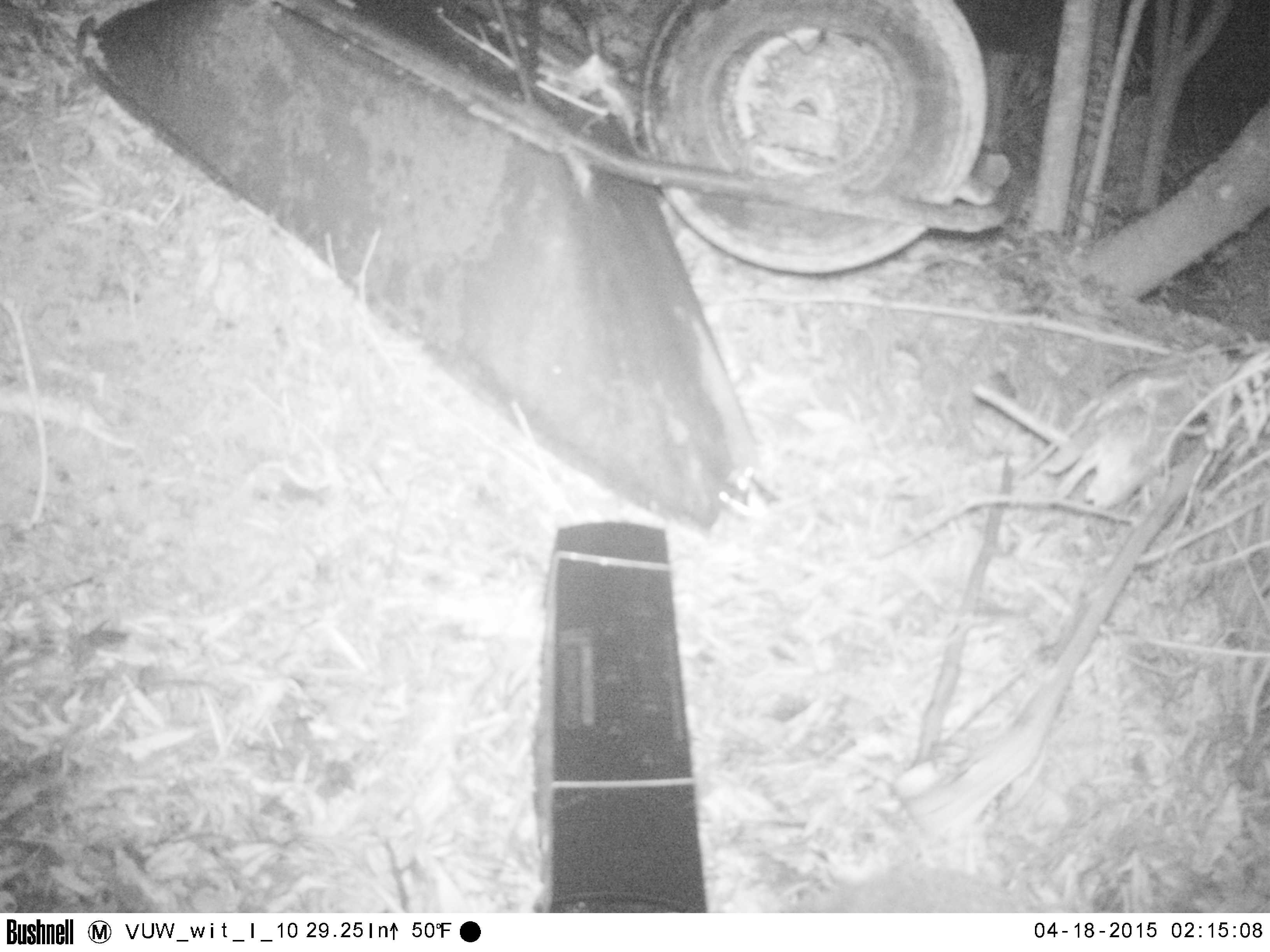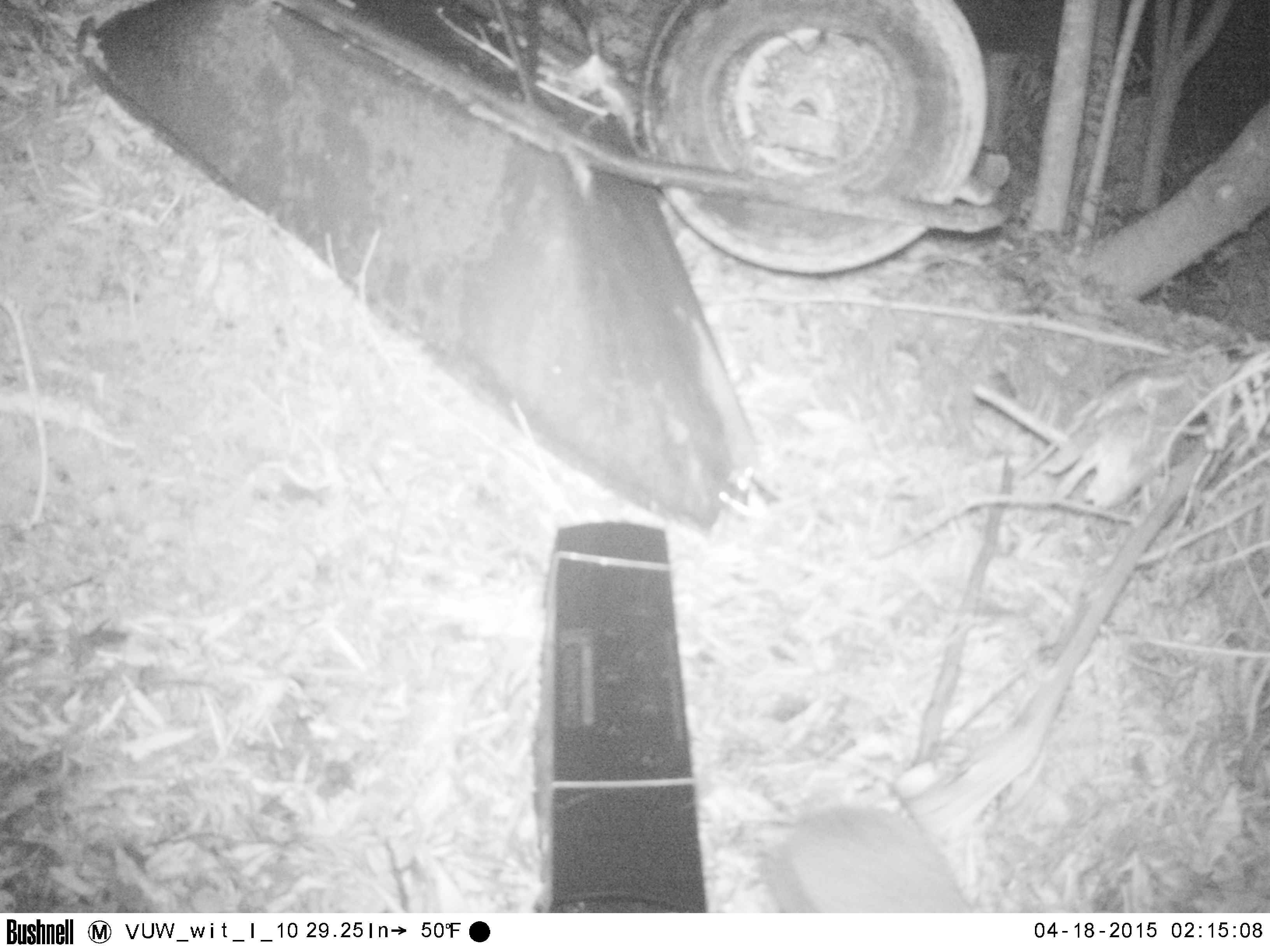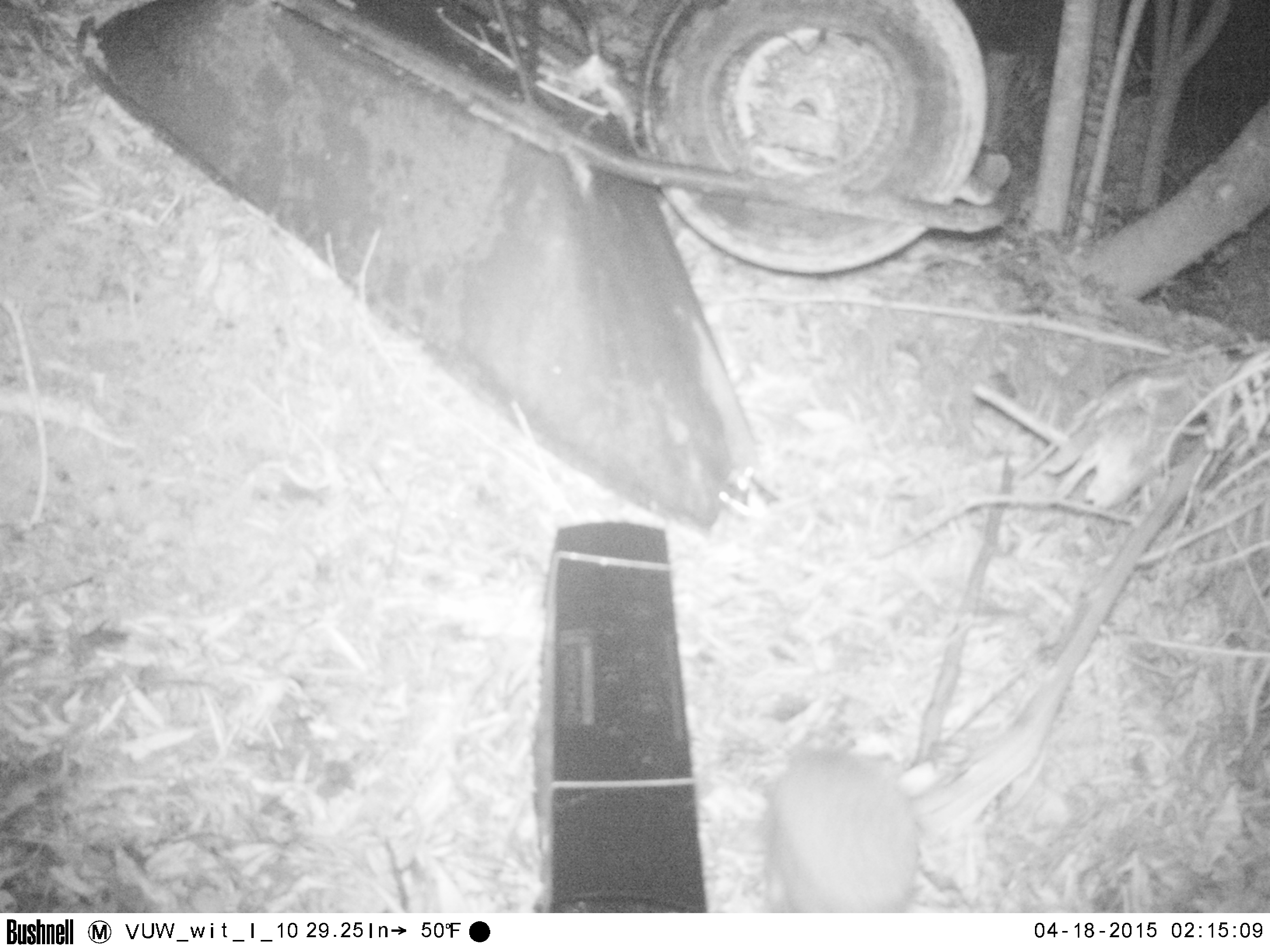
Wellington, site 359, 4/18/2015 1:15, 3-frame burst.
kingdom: Animalia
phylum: Chordata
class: Mammalia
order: Eulipotyphla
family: Erinaceidae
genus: Erinaceus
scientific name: Erinaceus europaeus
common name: hedgehog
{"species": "hedgehog (Erinaceus europaeus)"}